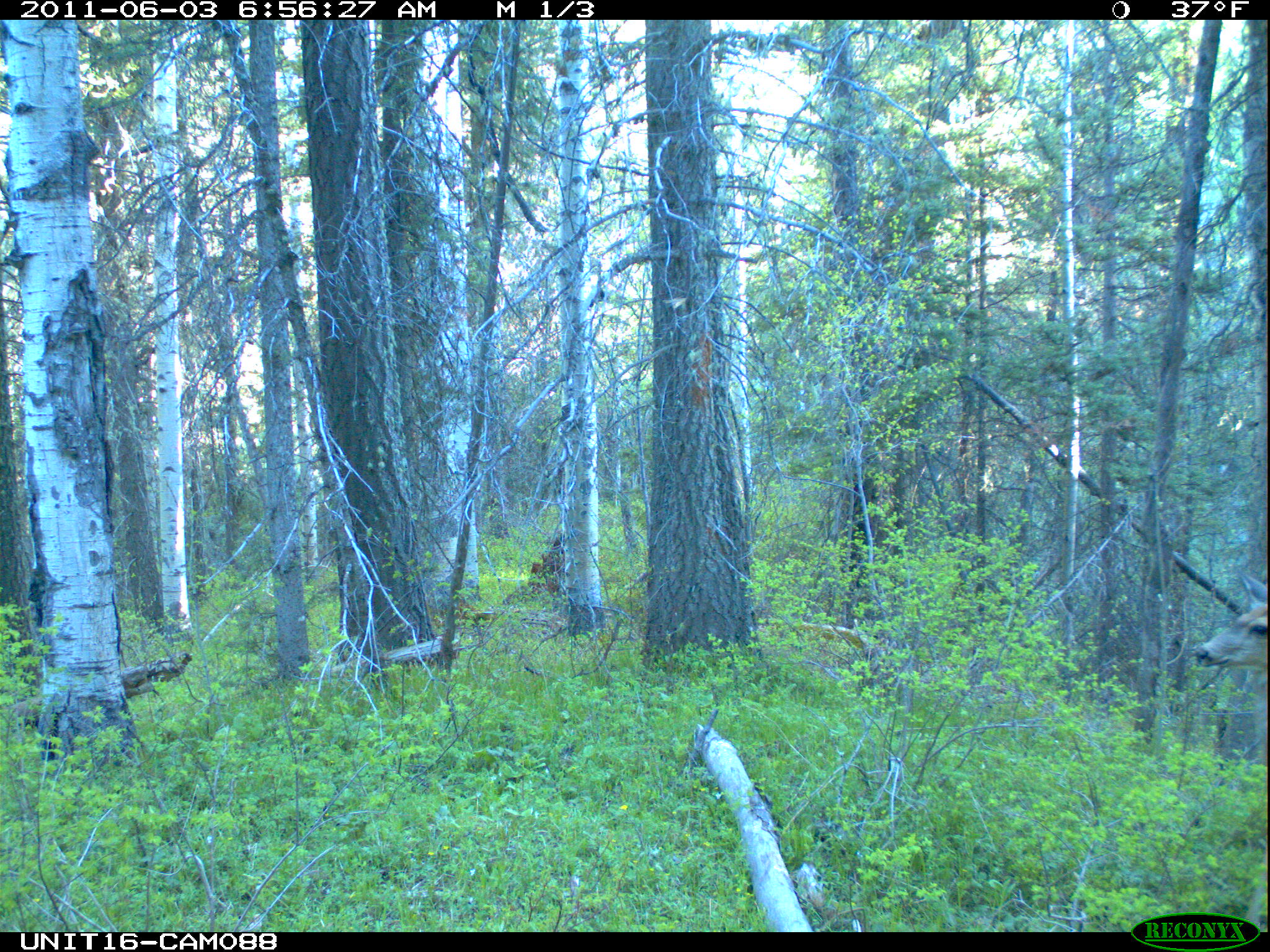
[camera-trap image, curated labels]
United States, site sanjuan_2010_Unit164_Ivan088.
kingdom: Animalia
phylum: Chordata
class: Mammalia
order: Artiodactyla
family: Cervidae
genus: Odocoileus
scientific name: Odocoileus hemionus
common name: mule deer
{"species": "Odocoileus hemionus (mule deer)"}